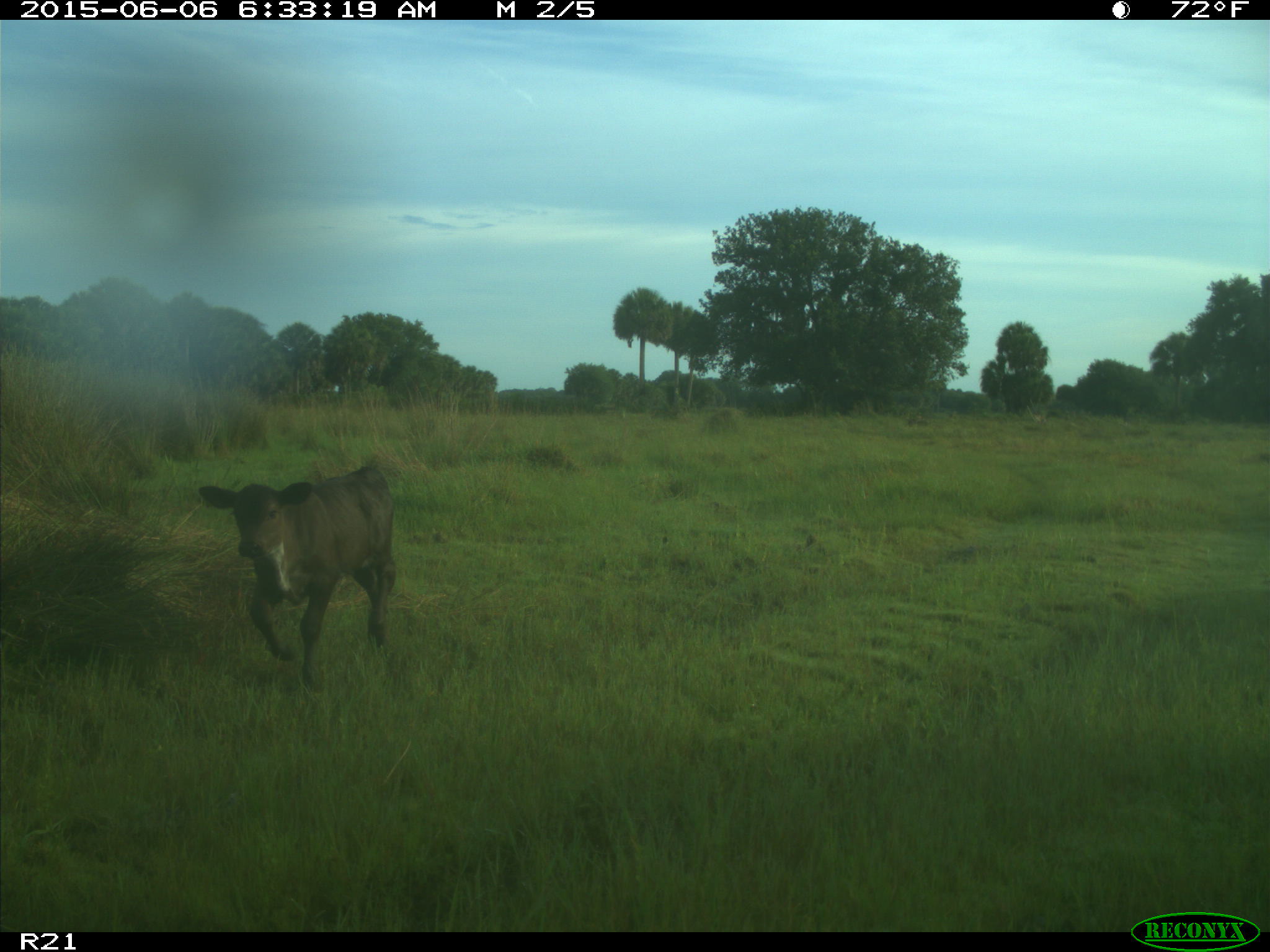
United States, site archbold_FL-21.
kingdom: Animalia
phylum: Chordata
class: Mammalia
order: Artiodactyla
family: Bovidae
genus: Bos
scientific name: Bos taurus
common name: domestic cow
Bos taurus (domestic cow).